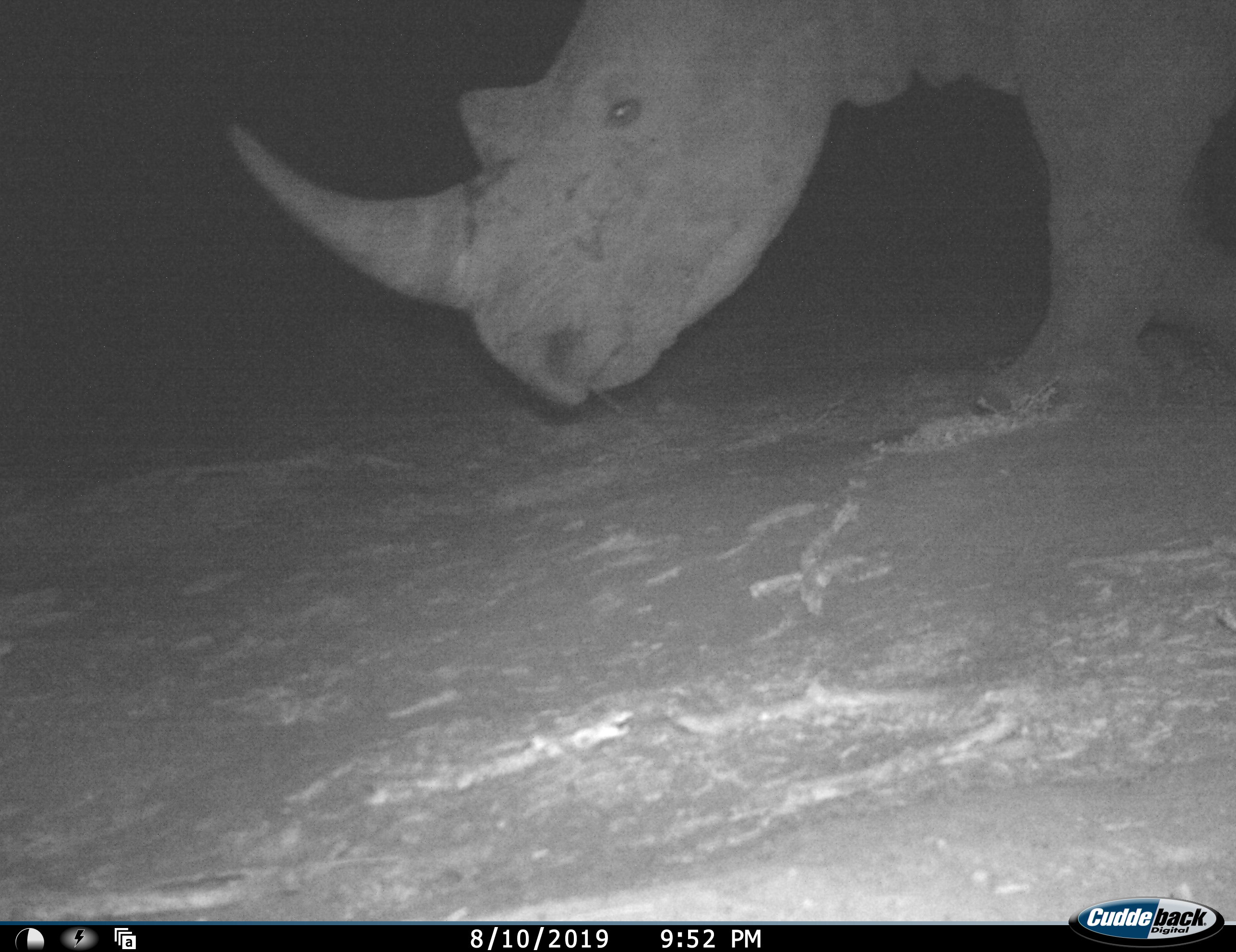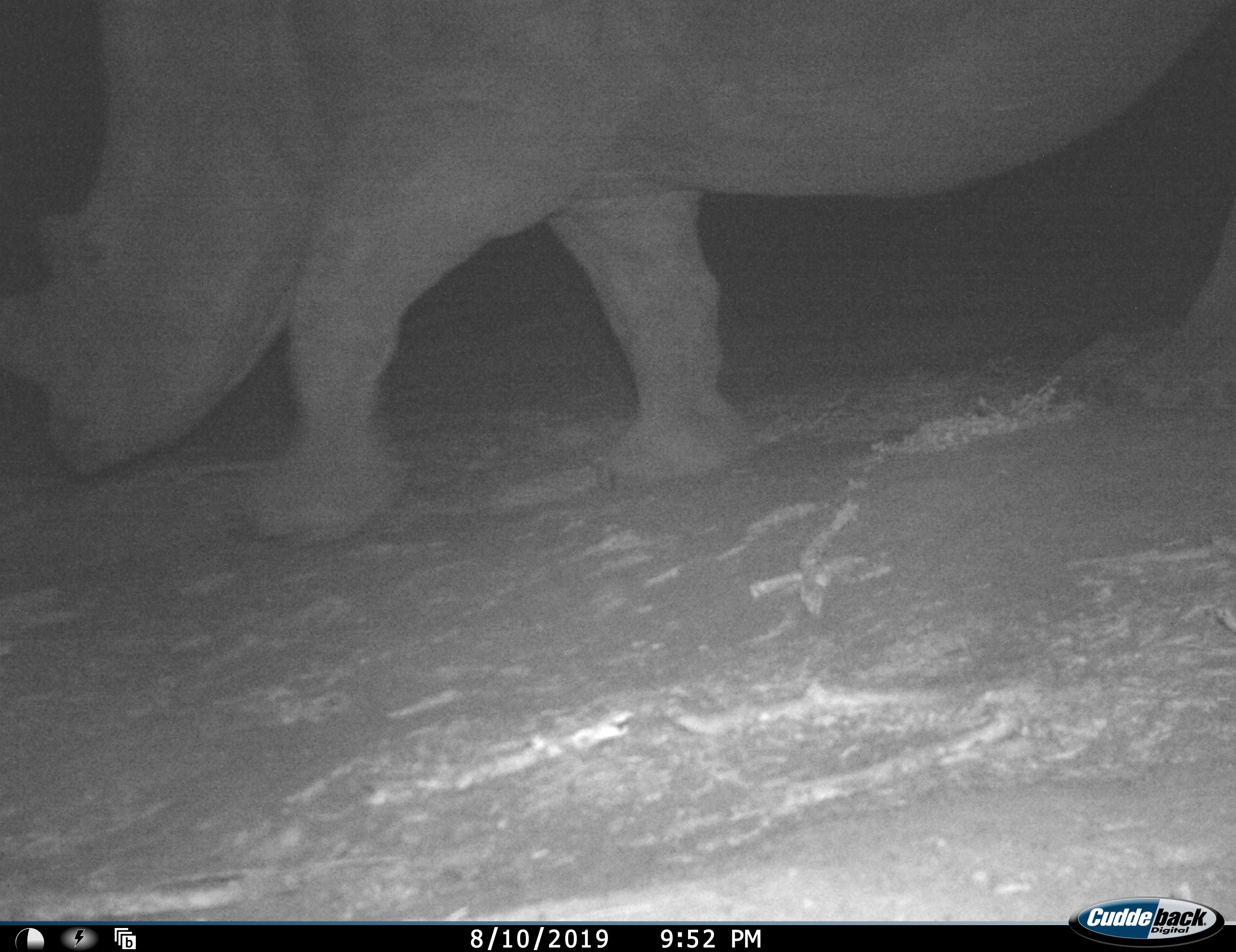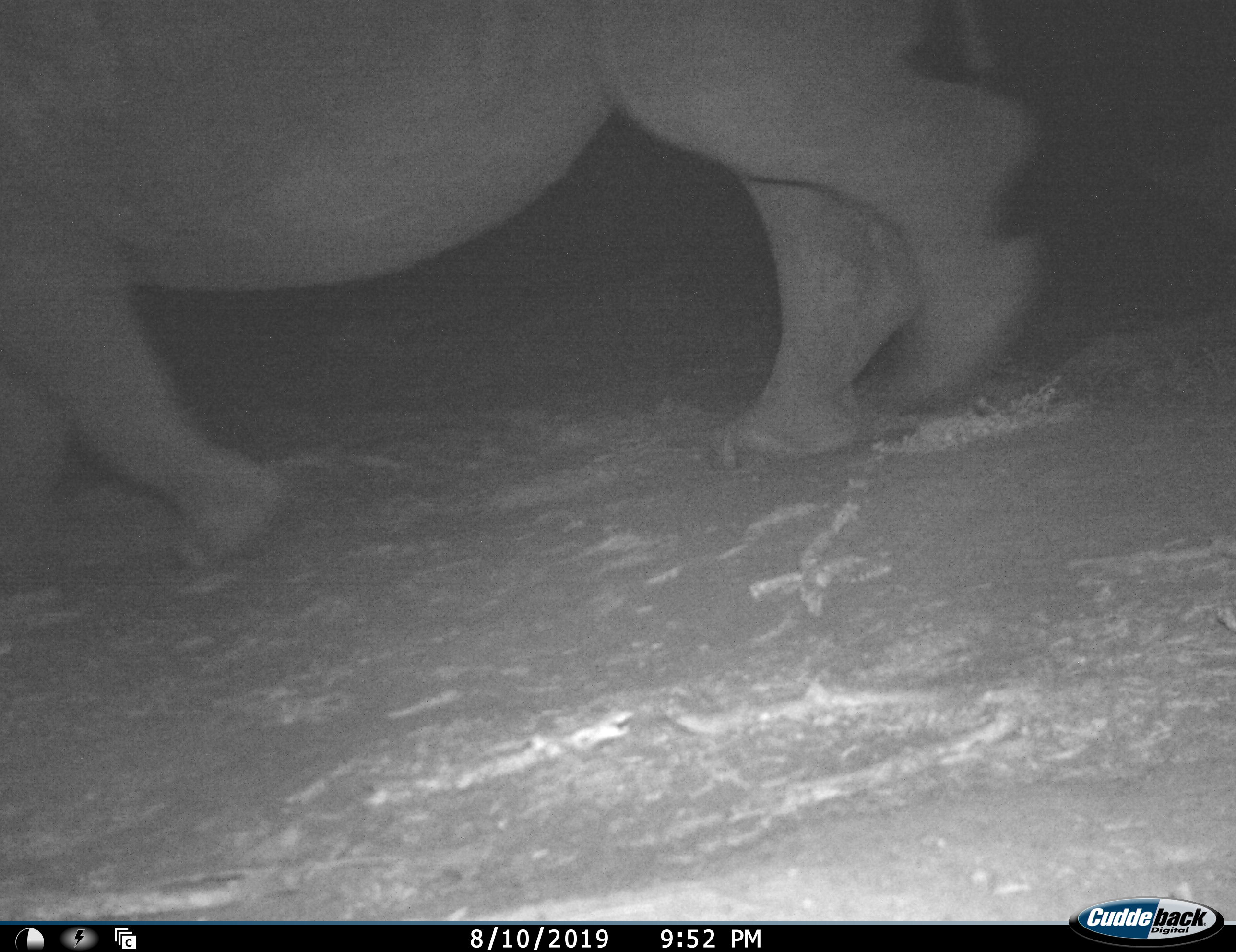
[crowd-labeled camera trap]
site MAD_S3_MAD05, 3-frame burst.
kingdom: Animalia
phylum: Chordata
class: Mammalia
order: Perissodactyla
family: Rhinocerotidae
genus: Diceros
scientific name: Diceros bicornis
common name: black rhinoceros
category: rhinocerosblack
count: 1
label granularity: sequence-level